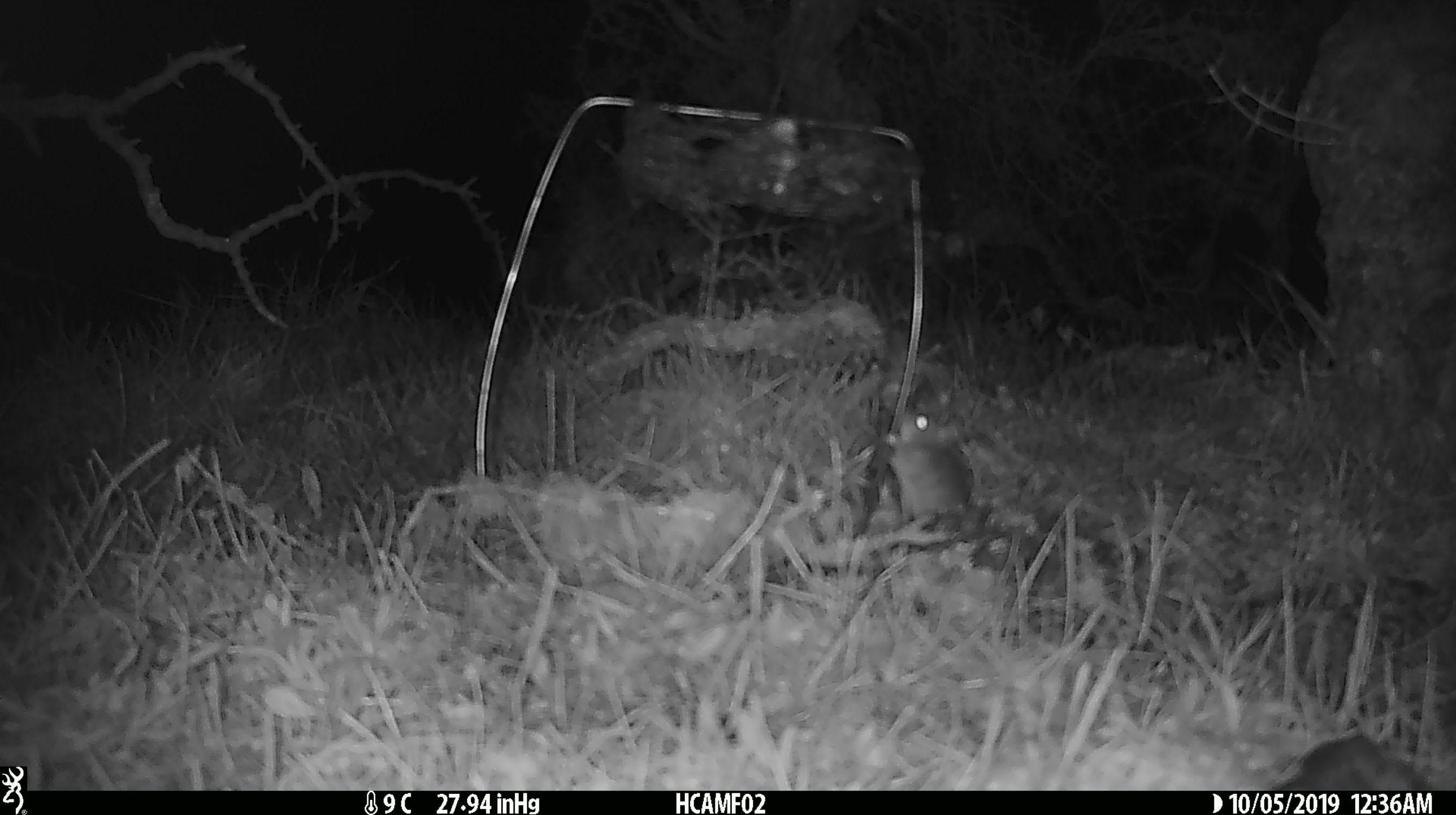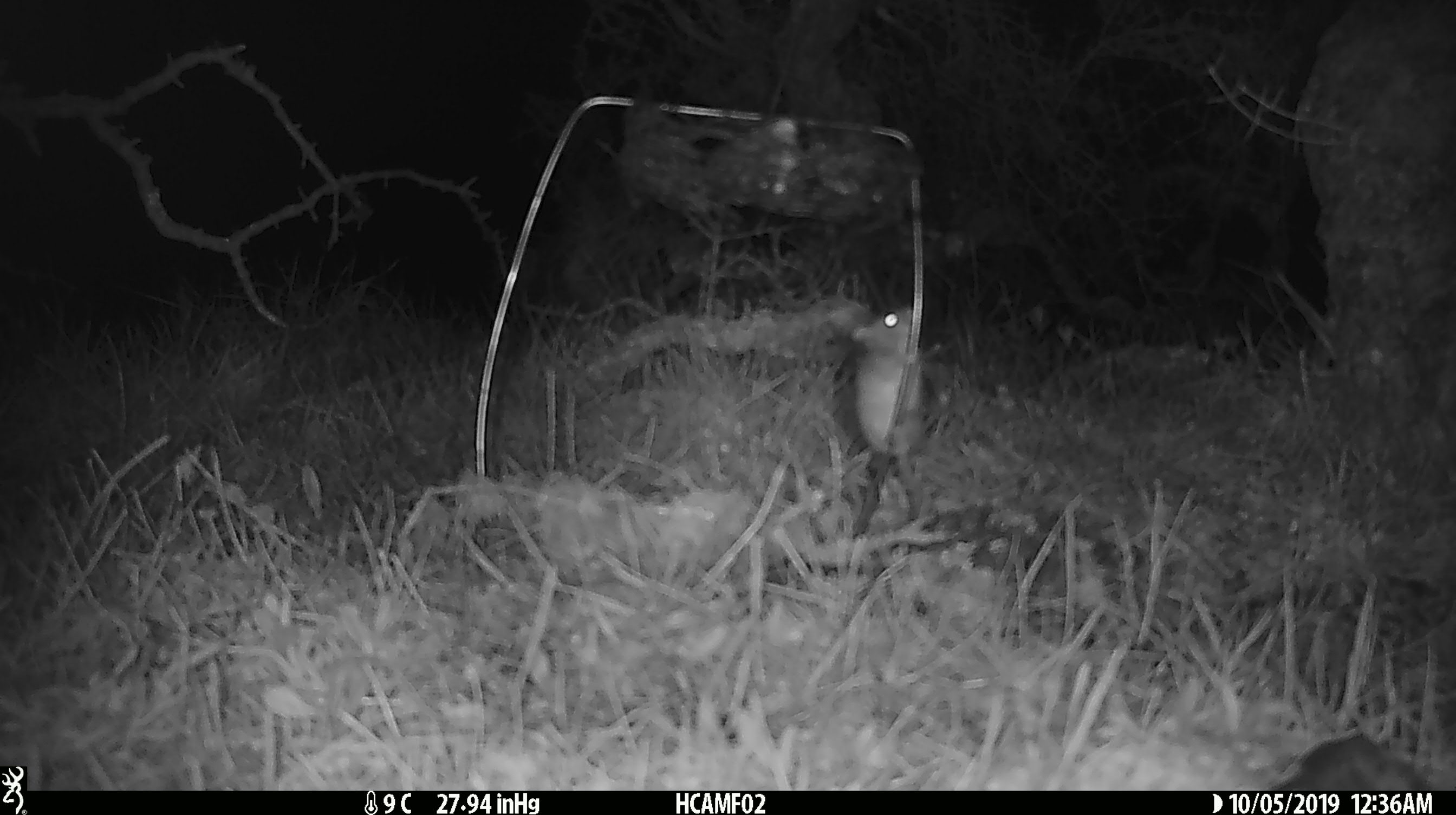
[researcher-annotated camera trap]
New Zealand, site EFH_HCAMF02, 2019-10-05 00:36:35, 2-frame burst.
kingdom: Animalia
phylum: Chordata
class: Mammalia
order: Rodentia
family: Muridae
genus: Mus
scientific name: Mus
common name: mouse